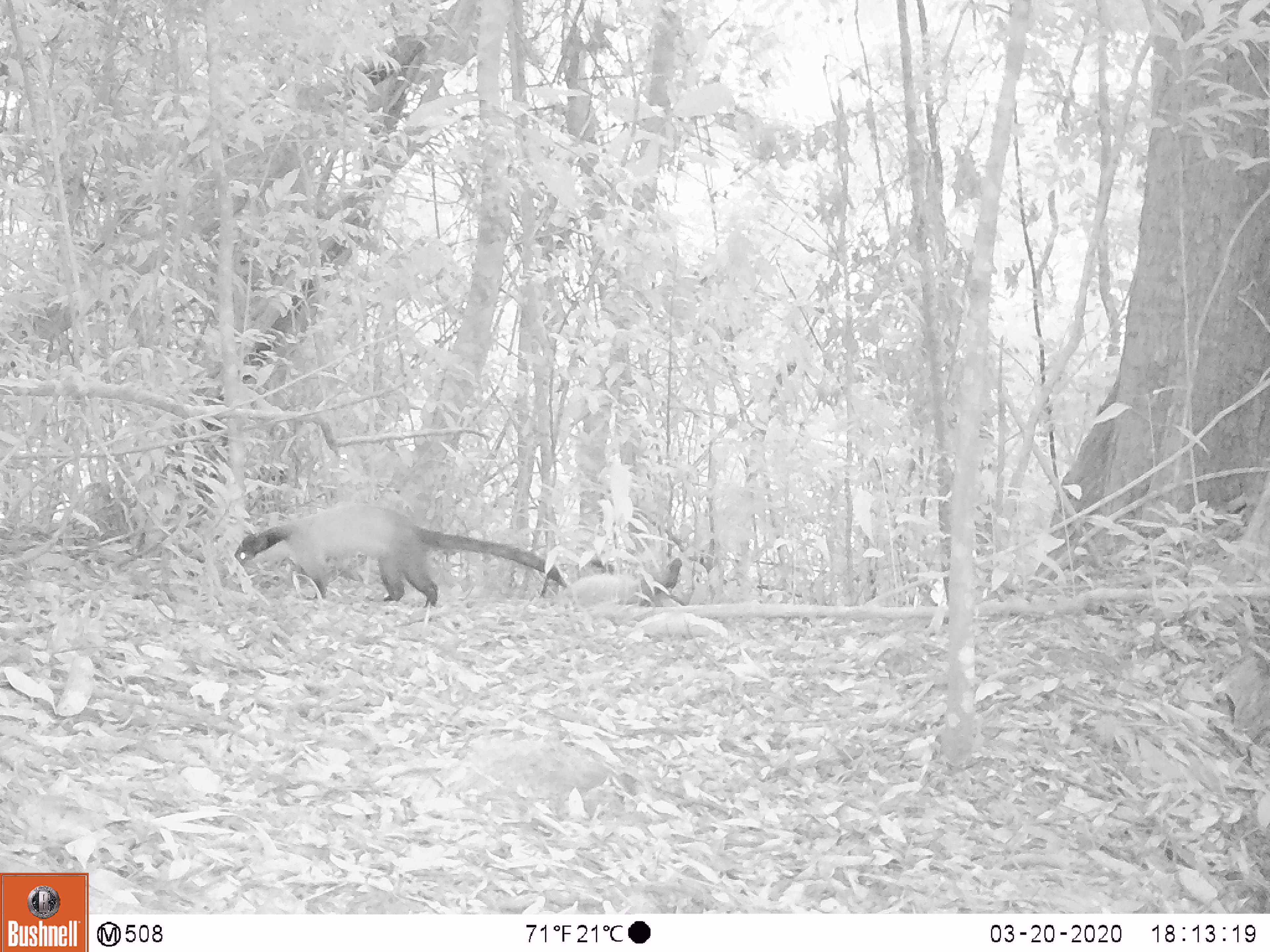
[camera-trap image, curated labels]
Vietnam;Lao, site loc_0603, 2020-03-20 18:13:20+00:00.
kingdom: Animalia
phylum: Chordata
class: Mammalia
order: Carnivora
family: Mustelidae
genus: Martes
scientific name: Martes flavigula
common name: yellow-throated marten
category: yellow throated marten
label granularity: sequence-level